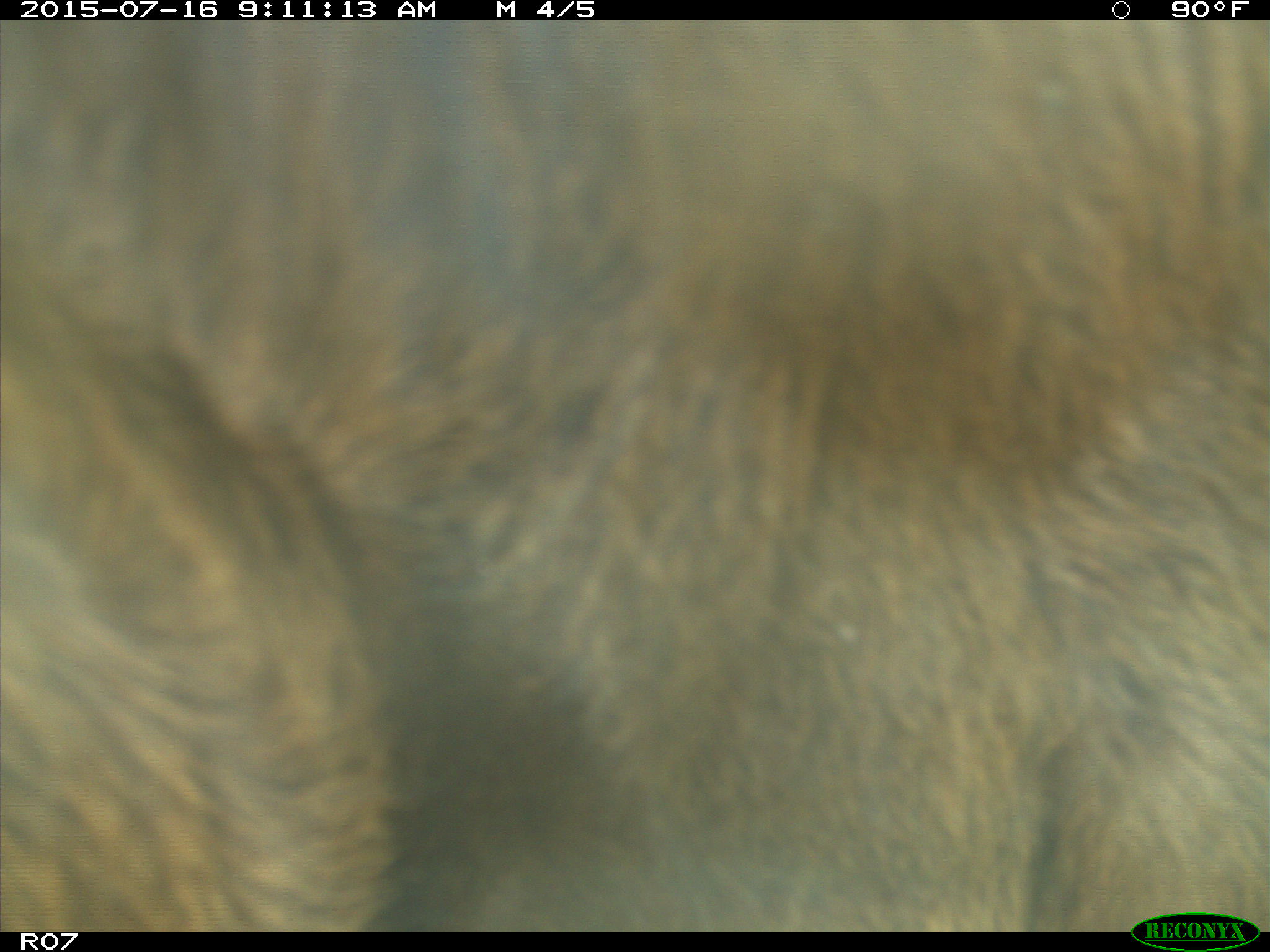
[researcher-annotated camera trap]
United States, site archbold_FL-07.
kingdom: Animalia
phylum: Chordata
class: Mammalia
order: Artiodactyla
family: Bovidae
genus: Bos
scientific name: Bos taurus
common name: domestic cow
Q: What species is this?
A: Bos taurus (domestic cow).